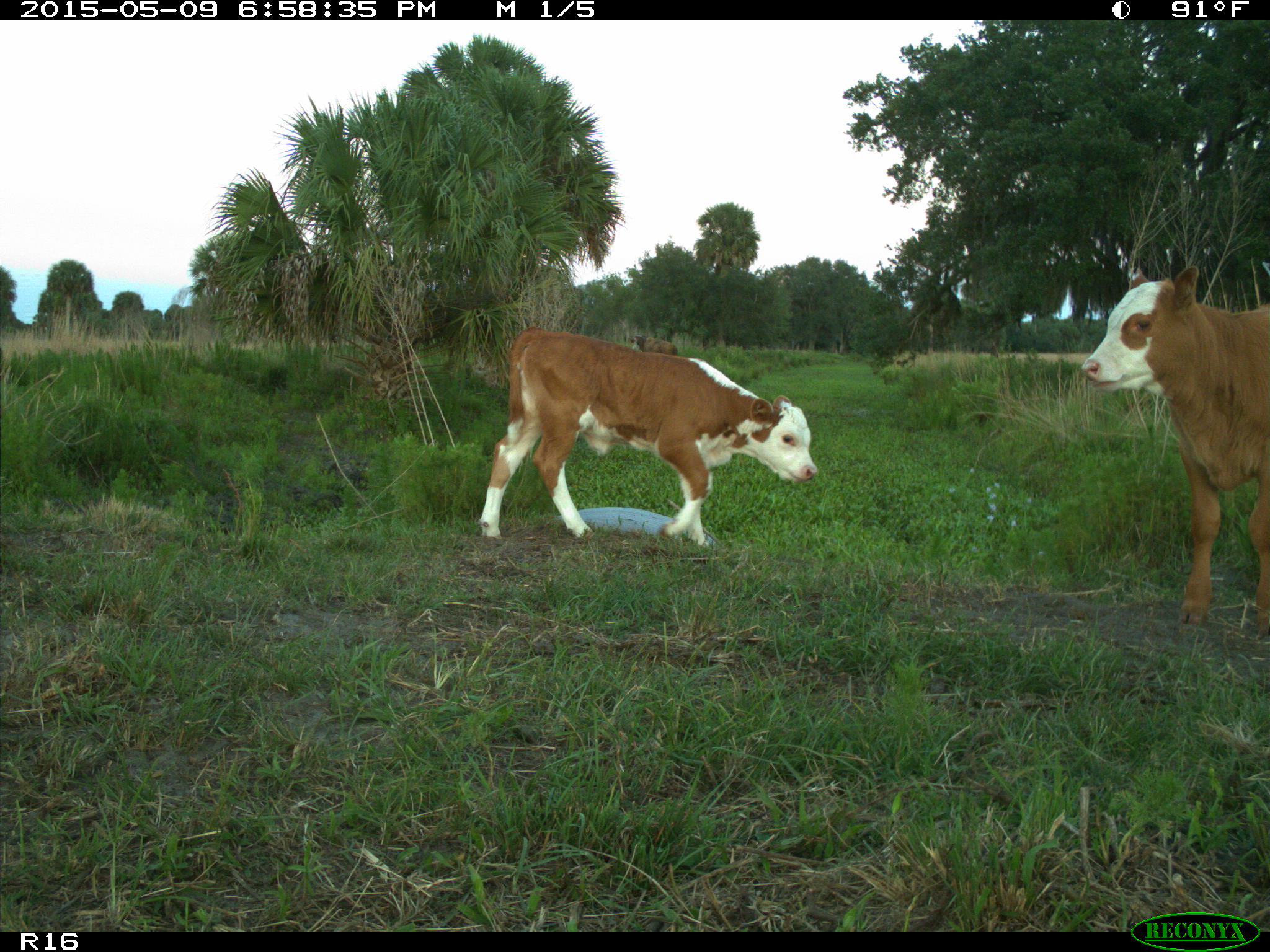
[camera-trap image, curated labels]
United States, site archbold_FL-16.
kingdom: Animalia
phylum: Chordata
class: Mammalia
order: Artiodactyla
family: Bovidae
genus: Bos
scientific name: Bos taurus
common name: domestic cow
Bos taurus (domestic cow).